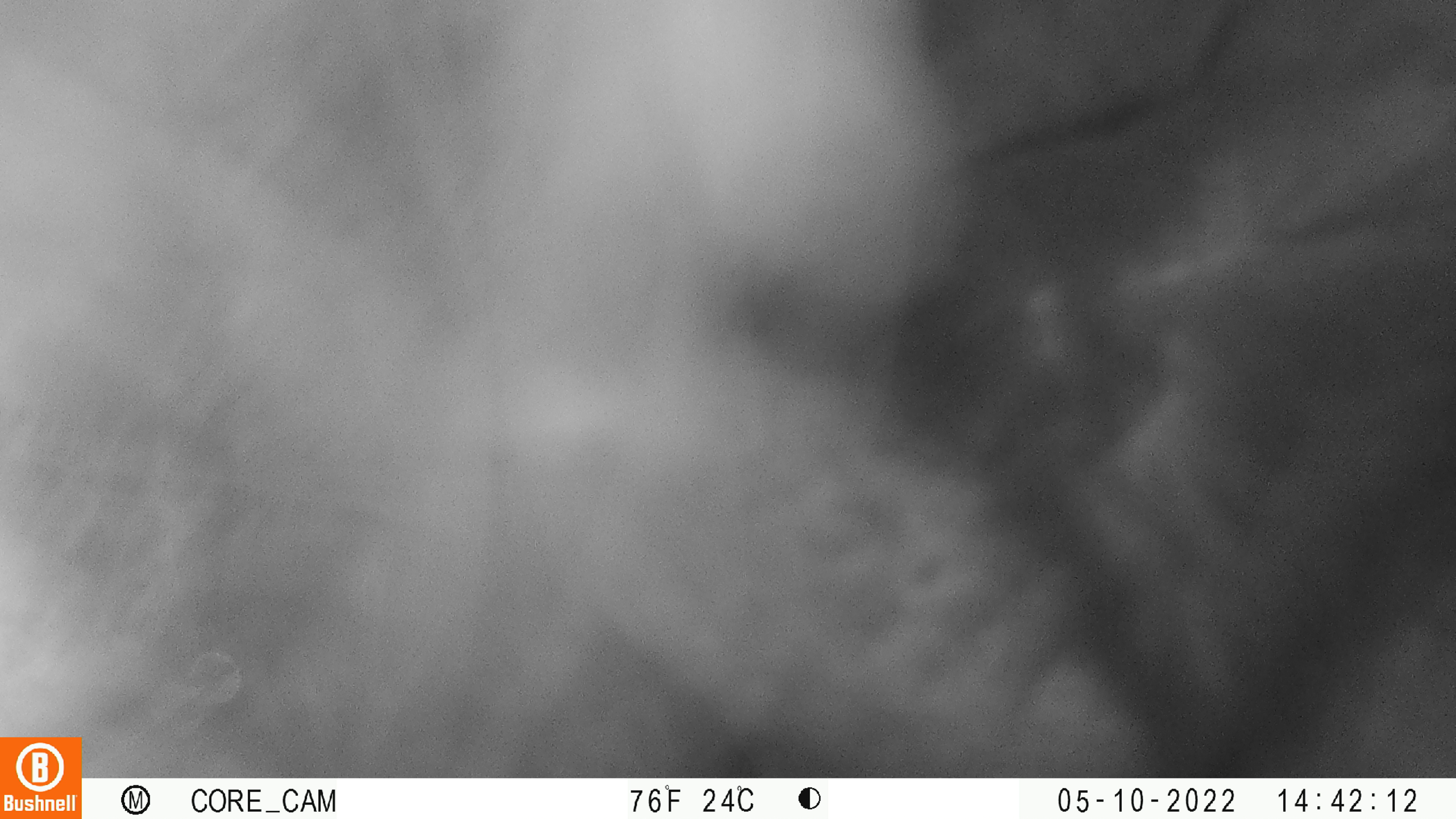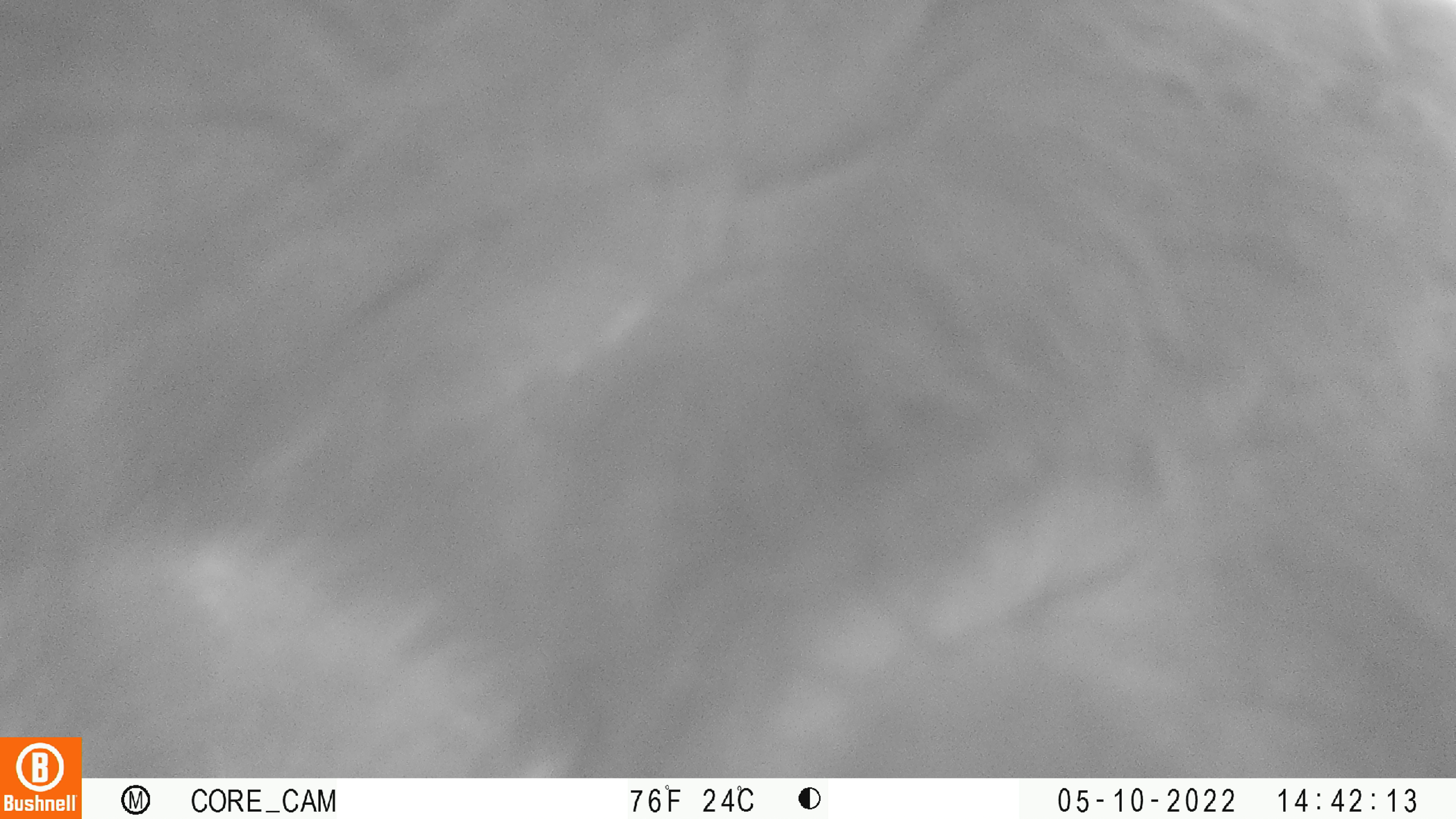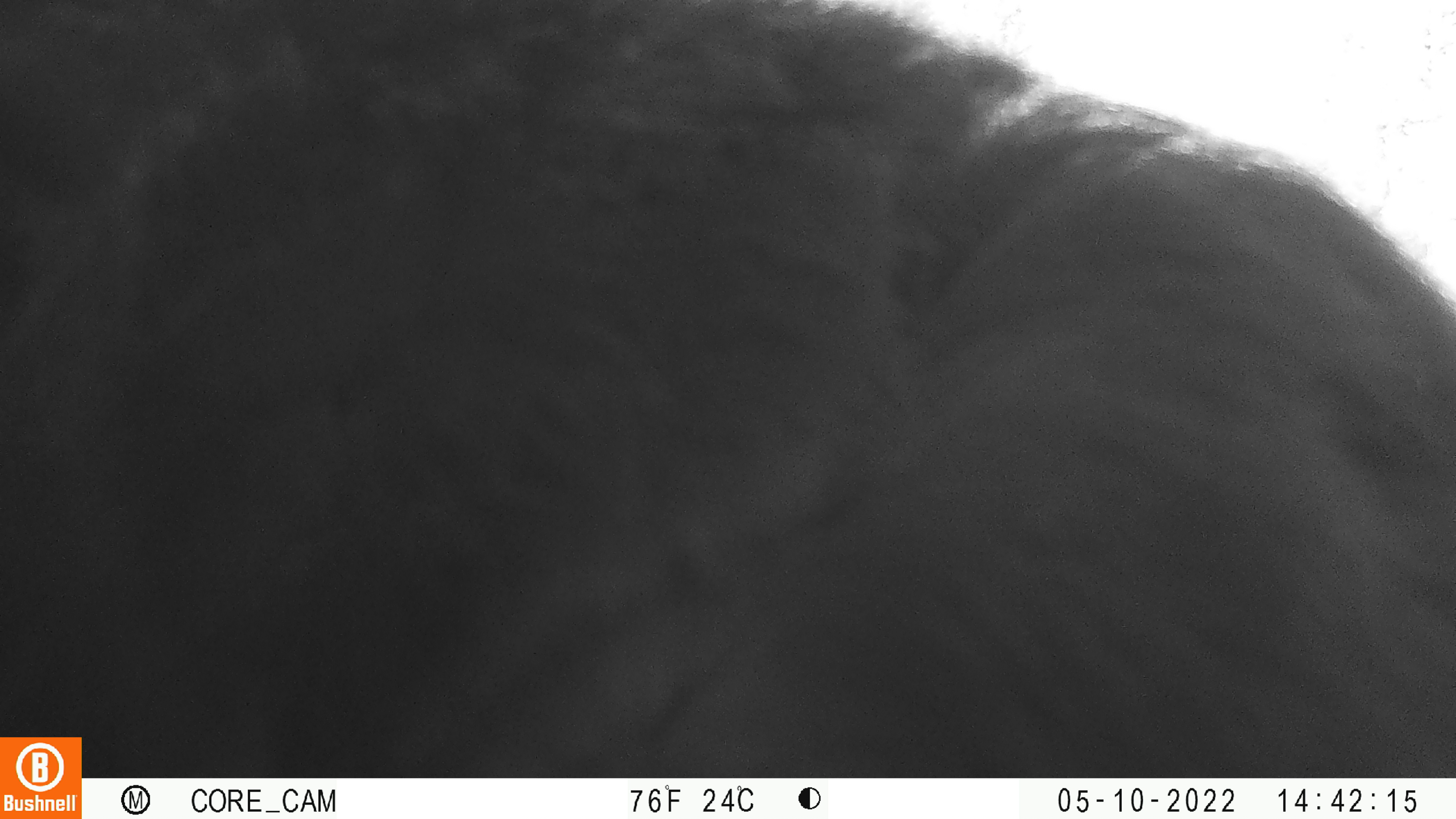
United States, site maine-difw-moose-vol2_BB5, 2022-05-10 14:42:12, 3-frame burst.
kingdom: Animalia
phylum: Chordata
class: Mammalia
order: Carnivora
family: Ursidae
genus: Ursus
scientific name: Ursus americanus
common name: black bear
Black bear (Ursus americanus).